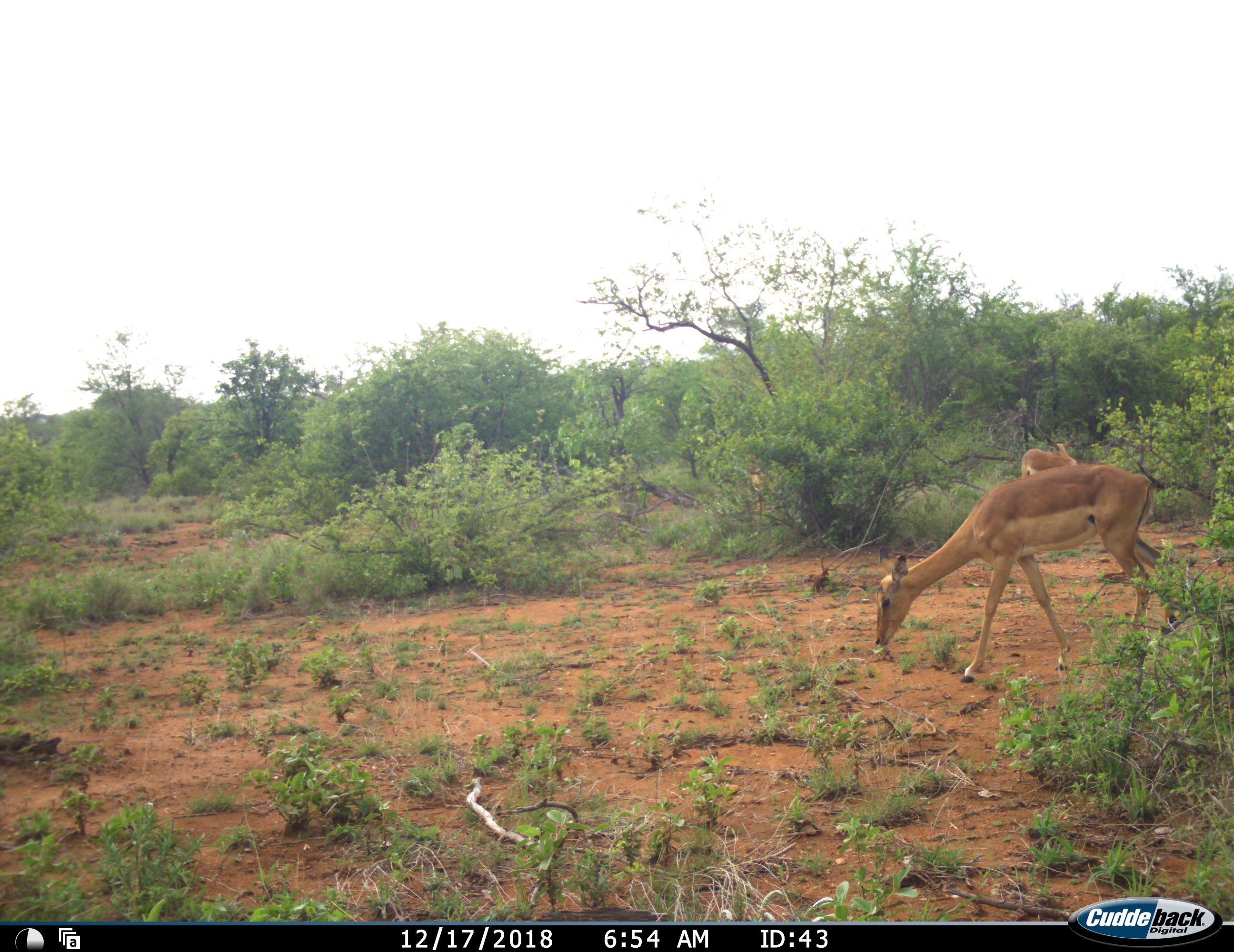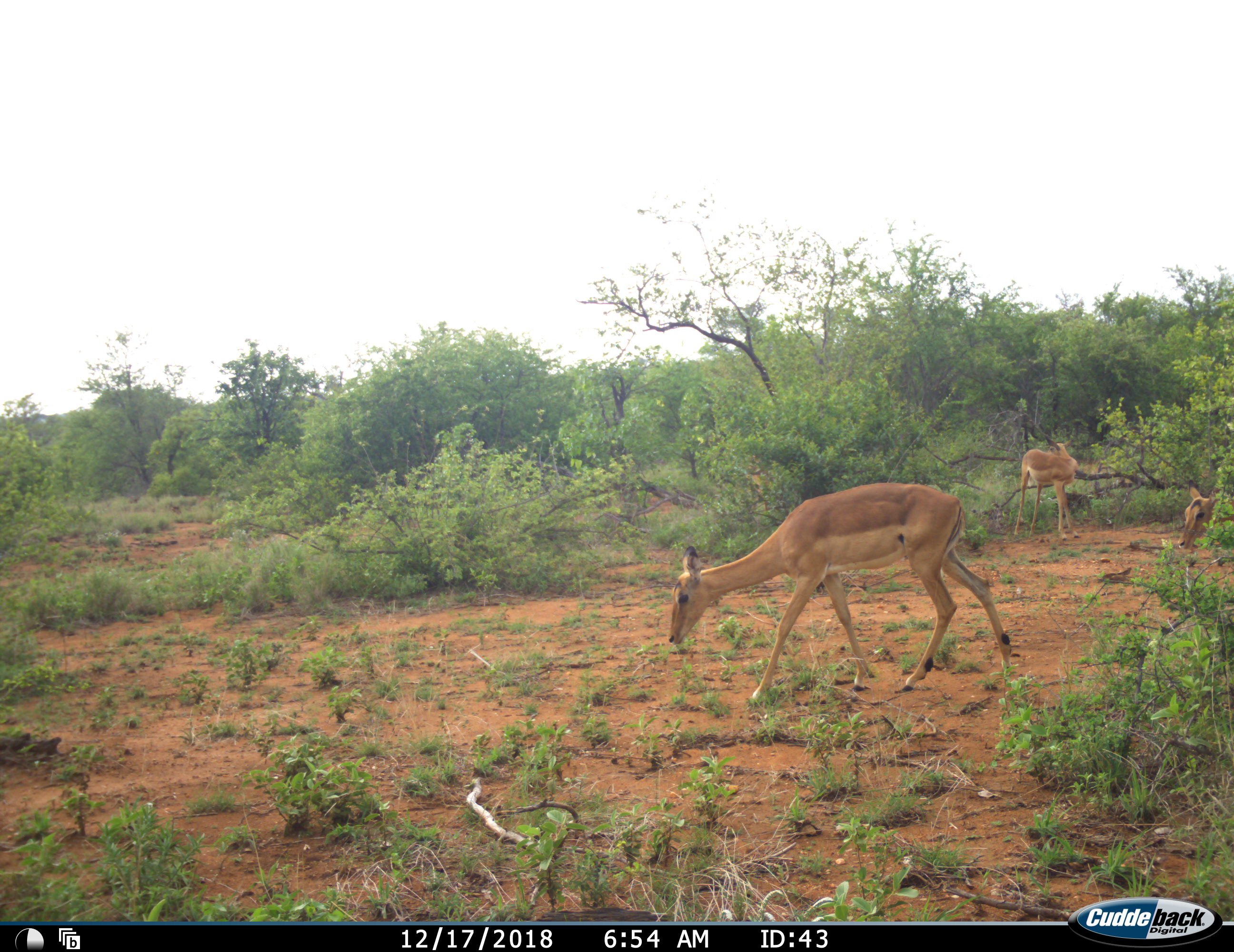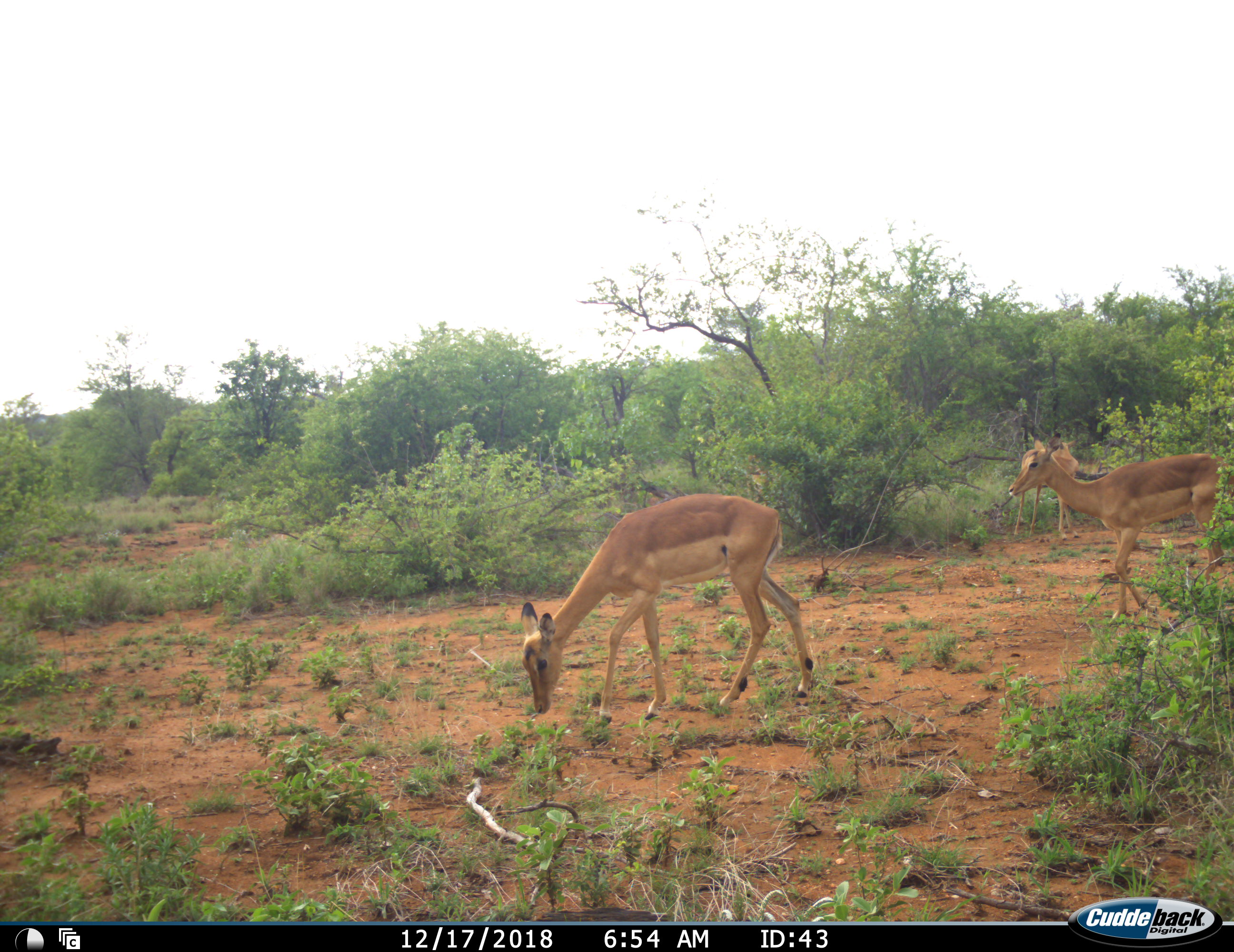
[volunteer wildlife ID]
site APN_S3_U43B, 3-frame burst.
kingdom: Animalia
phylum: Chordata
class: Mammalia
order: Artiodactyla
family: Bovidae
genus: Aepyceros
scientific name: Aepyceros melampus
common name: impala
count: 3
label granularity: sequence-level